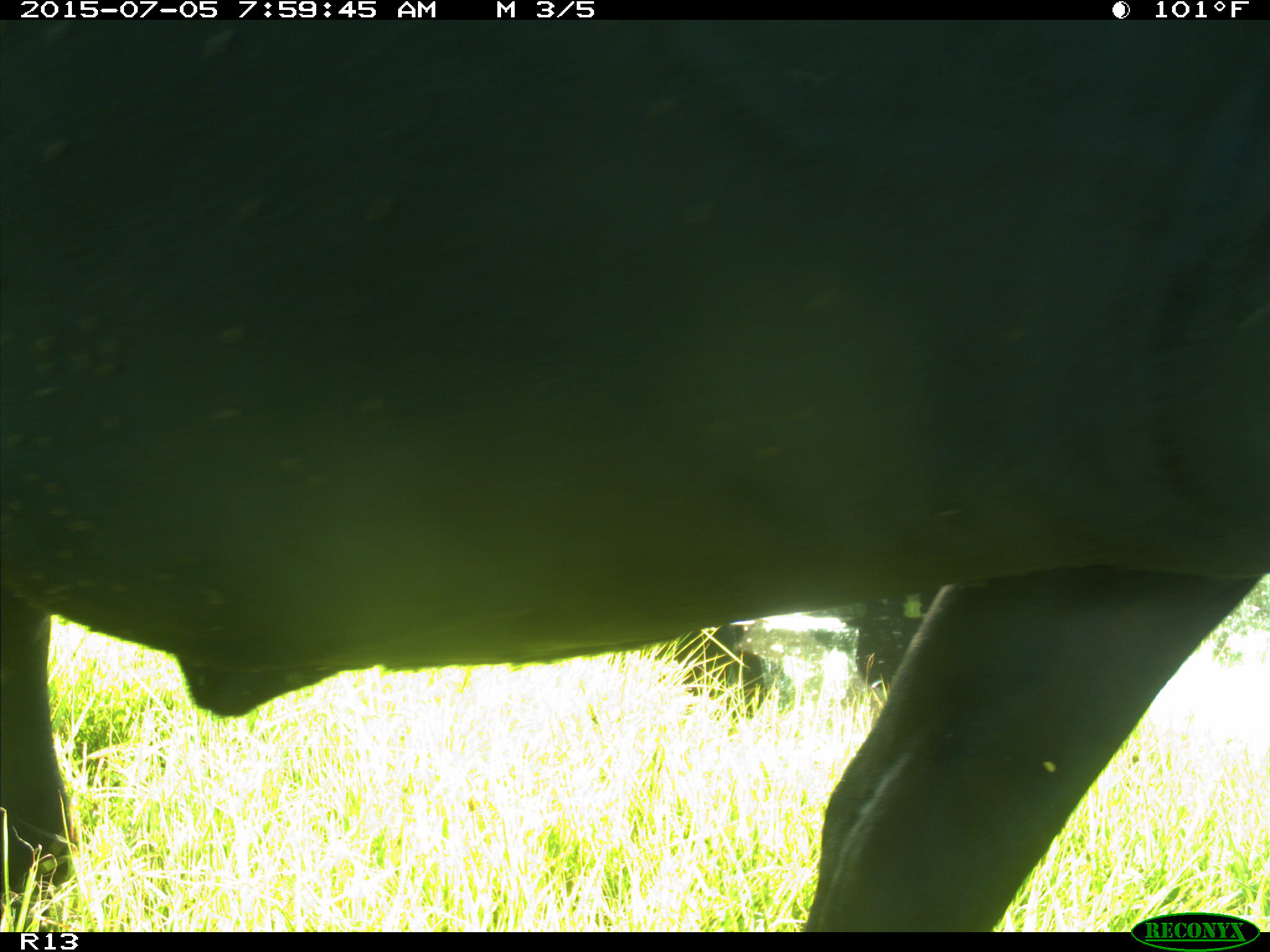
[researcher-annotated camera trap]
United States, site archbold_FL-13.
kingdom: Animalia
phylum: Chordata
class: Mammalia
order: Artiodactyla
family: Bovidae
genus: Bos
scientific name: Bos taurus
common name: domestic cow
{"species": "Bos taurus (domestic cow)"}